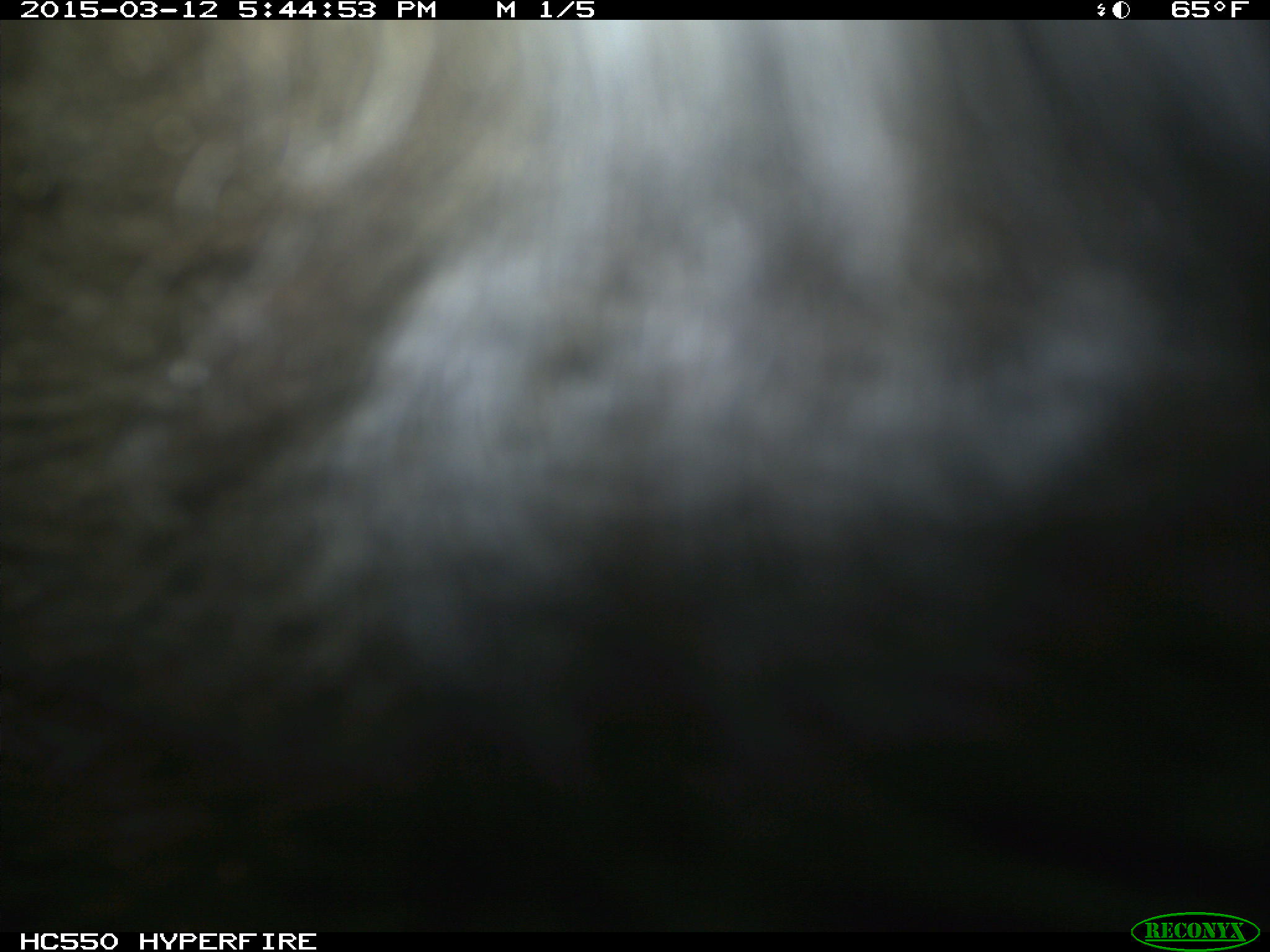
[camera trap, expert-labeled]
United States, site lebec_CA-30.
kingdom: Animalia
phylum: Chordata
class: Mammalia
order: Artiodactyla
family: Bovidae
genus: Bos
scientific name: Bos taurus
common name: domestic cow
Bos taurus (domestic cow).